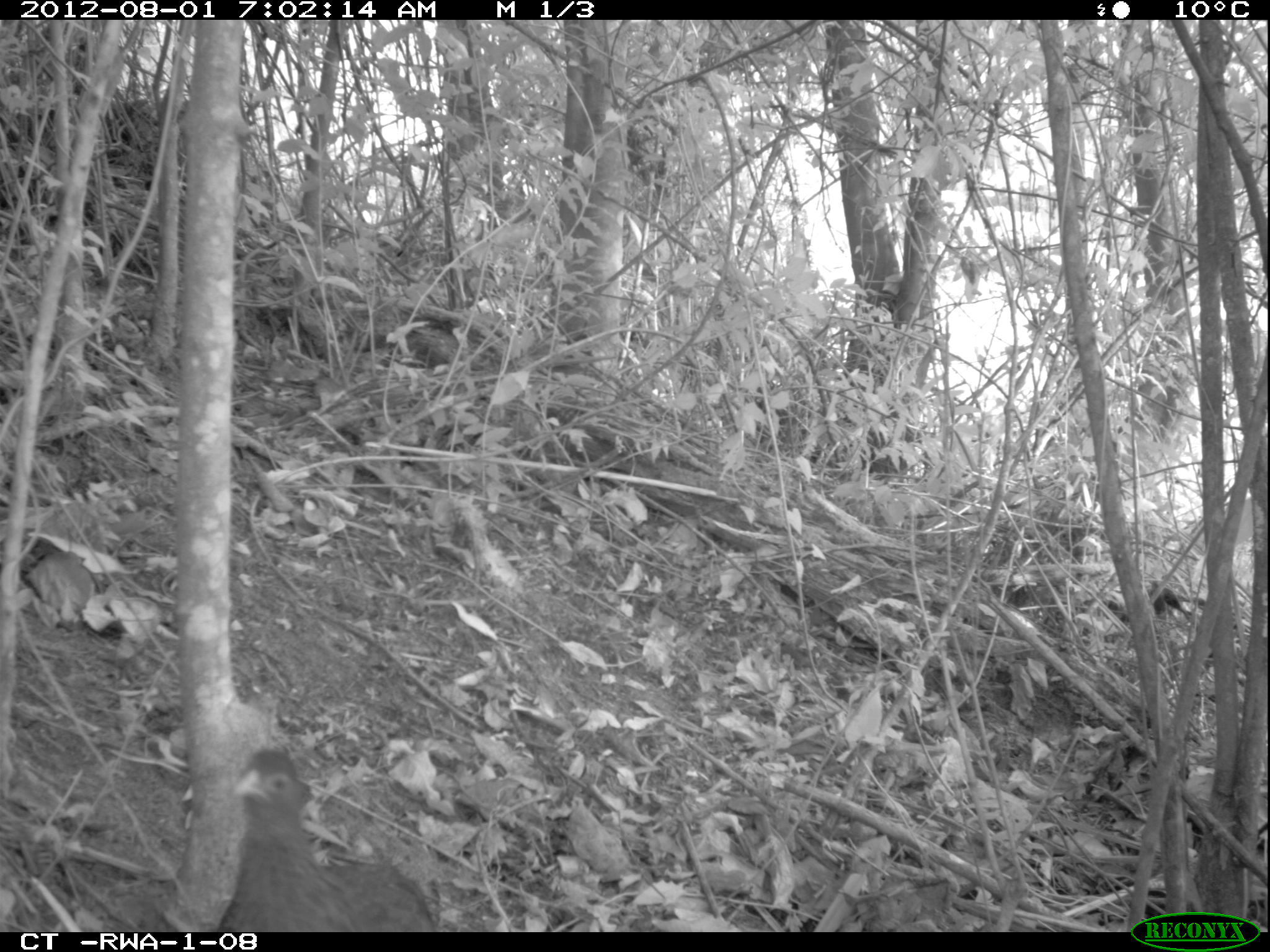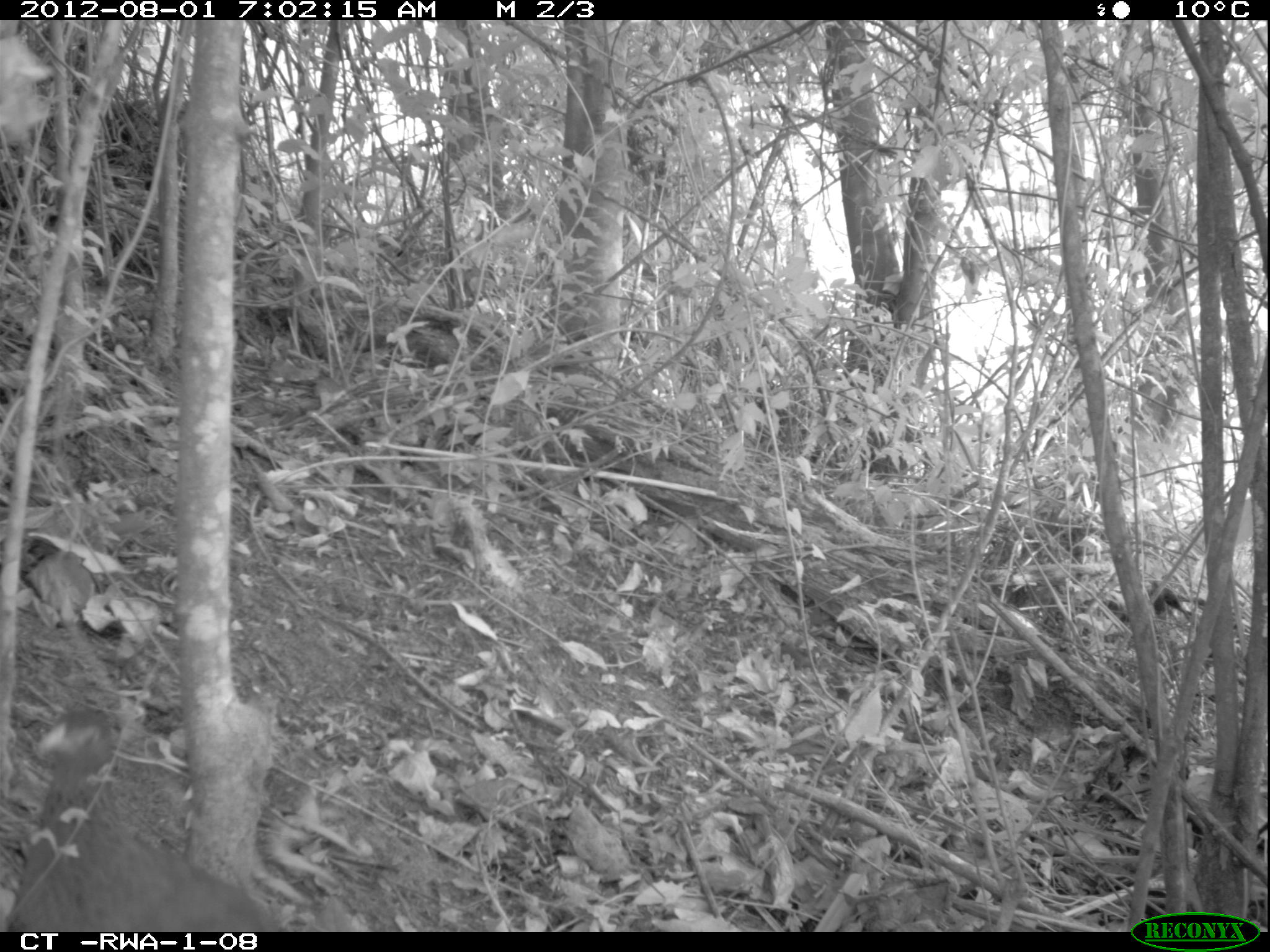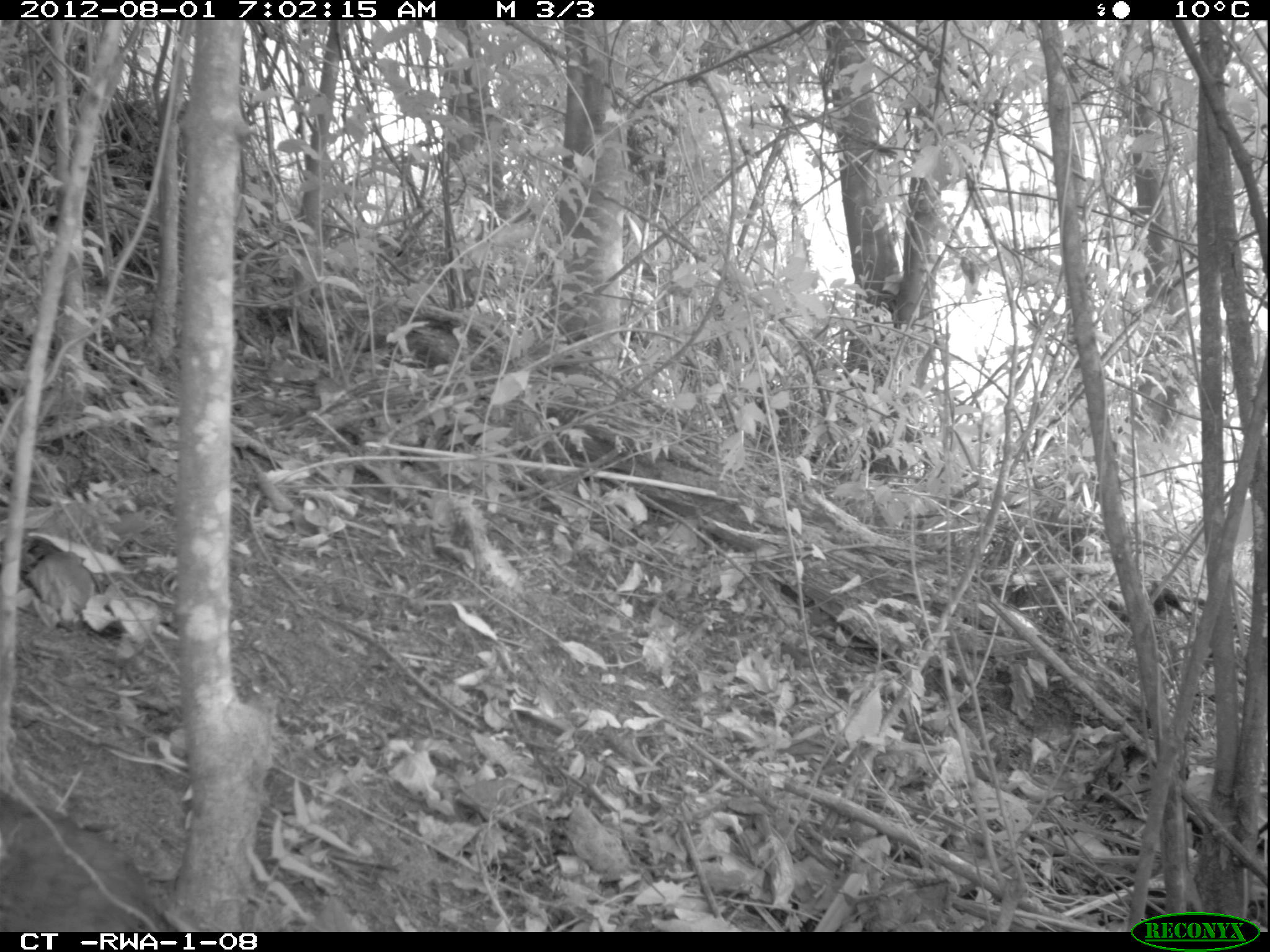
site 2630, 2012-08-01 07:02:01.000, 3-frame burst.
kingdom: Animalia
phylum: Chordata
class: Aves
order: Galliformes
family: Phasianidae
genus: Pternistis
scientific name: Pternistis nobilis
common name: handsome francolin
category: francolinus nobilis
Francolinus nobilis (handsome francolin) (Pternistis nobilis), count 1.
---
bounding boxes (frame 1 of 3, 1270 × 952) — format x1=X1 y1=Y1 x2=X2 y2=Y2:
francolinus nobilis: x1=213 y1=740 x2=438 y2=932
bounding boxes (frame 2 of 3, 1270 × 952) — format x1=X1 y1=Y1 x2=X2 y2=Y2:
francolinus nobilis: x1=0 y1=706 x2=263 y2=929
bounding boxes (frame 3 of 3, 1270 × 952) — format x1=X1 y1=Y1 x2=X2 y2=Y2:
francolinus nobilis: x1=0 y1=793 x2=171 y2=934